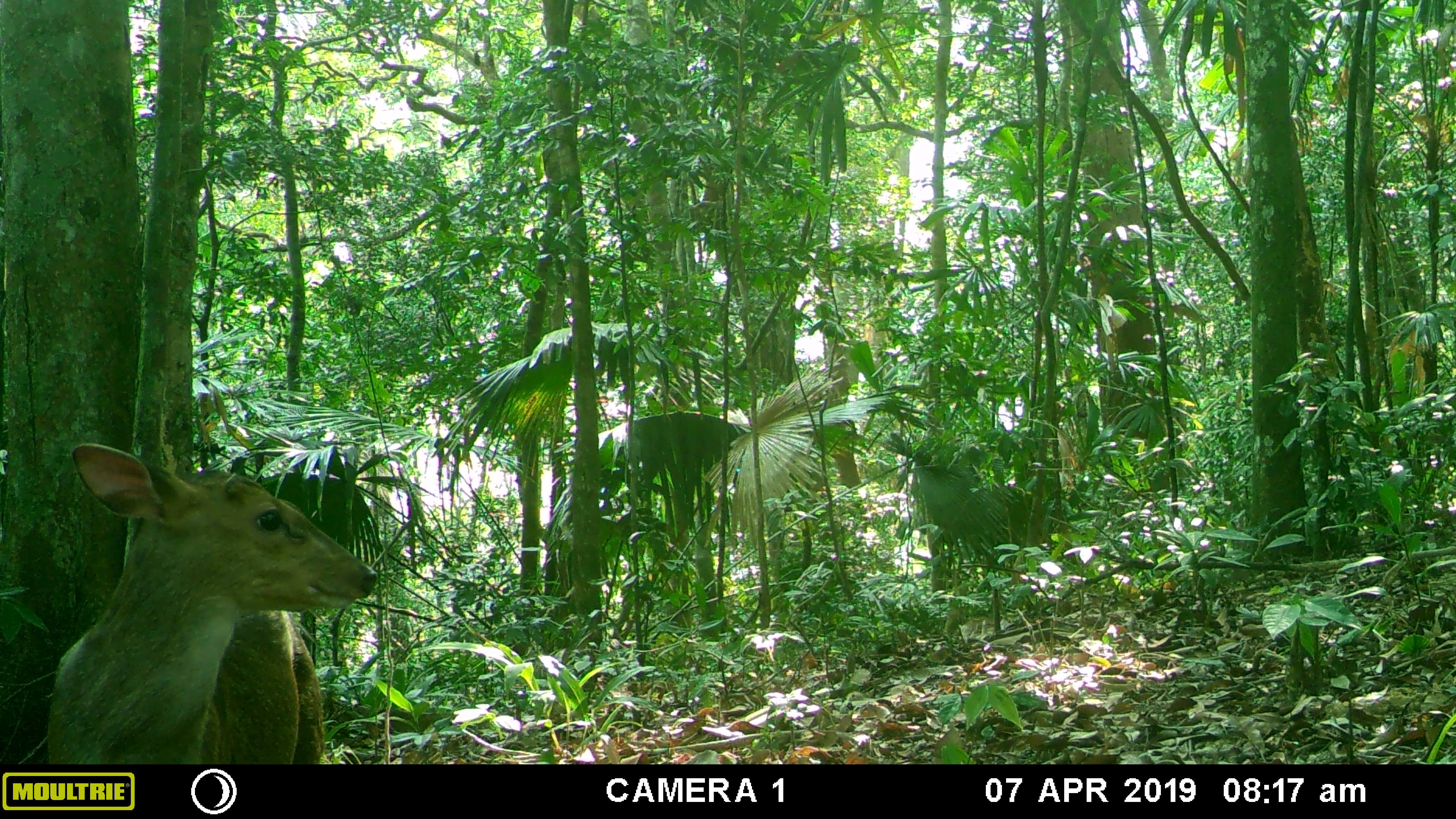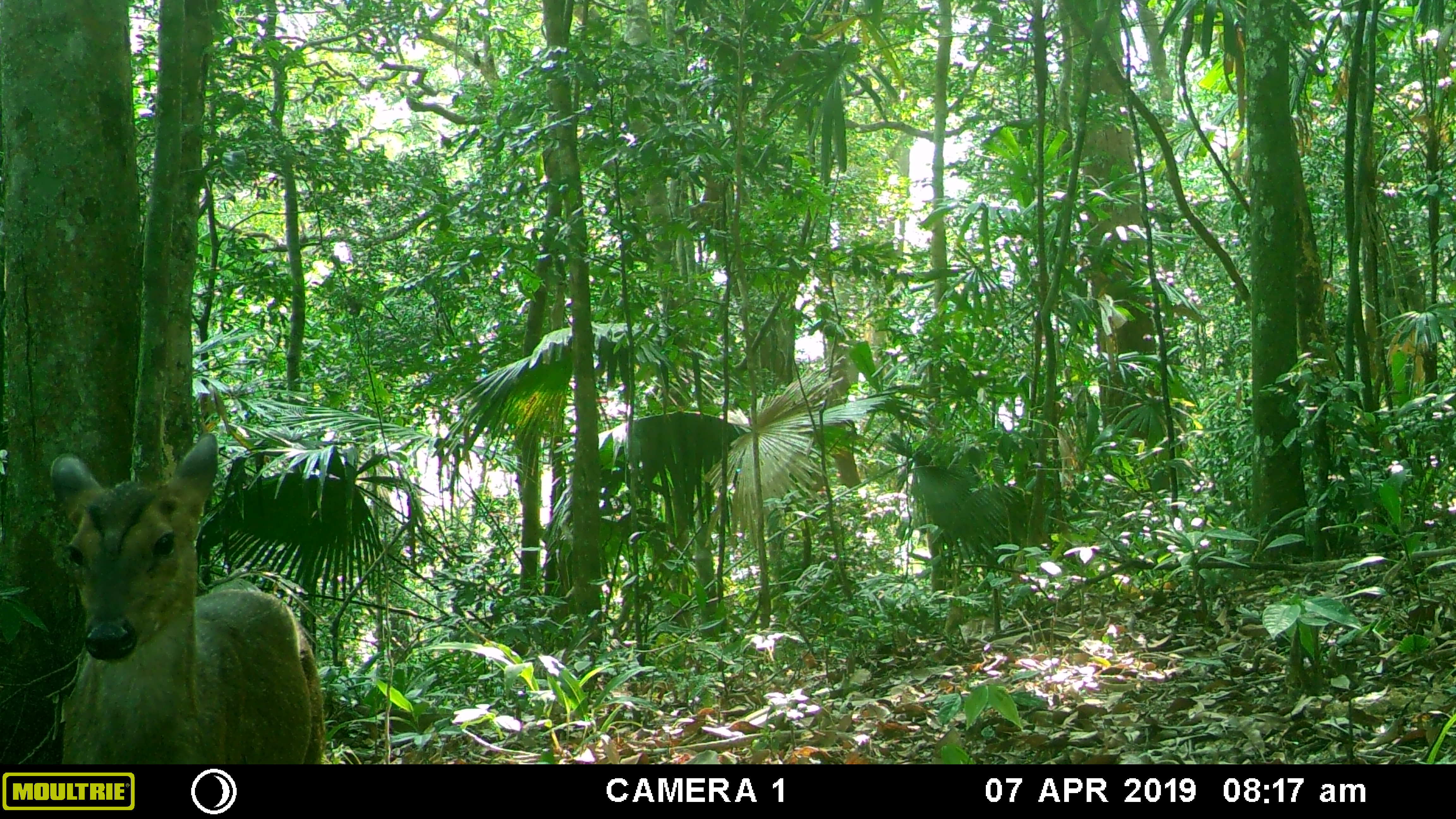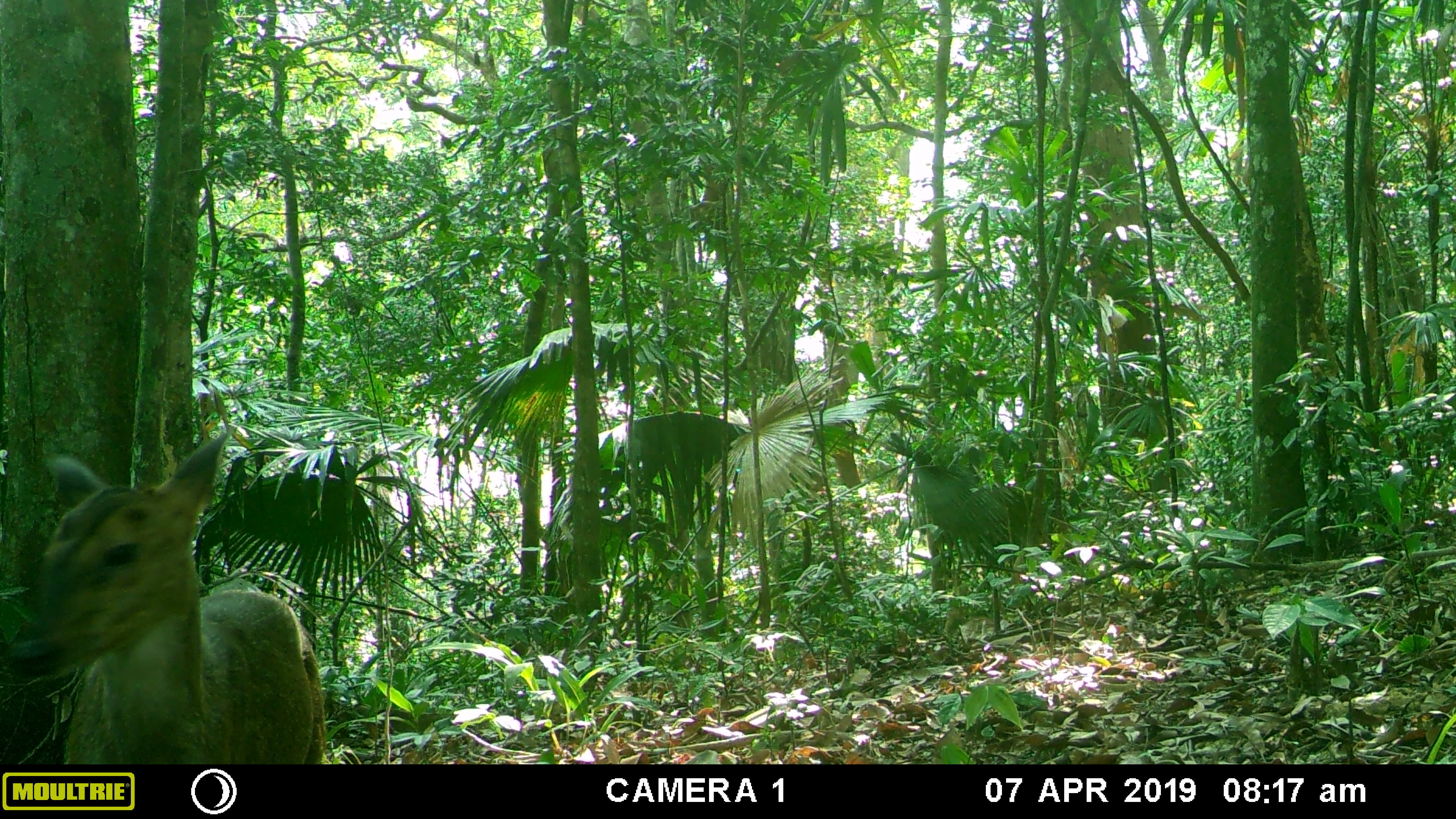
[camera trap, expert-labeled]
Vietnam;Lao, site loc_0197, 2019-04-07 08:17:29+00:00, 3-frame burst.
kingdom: Animalia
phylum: Chordata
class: Mammalia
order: Artiodactyla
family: Cervidae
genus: Muntiacus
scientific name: Muntiacus vuquangensis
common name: large-antlered muntjac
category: large antlered muntjac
Large antlered muntjac (large-antlered muntjac) (Muntiacus vuquangensis). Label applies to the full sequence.